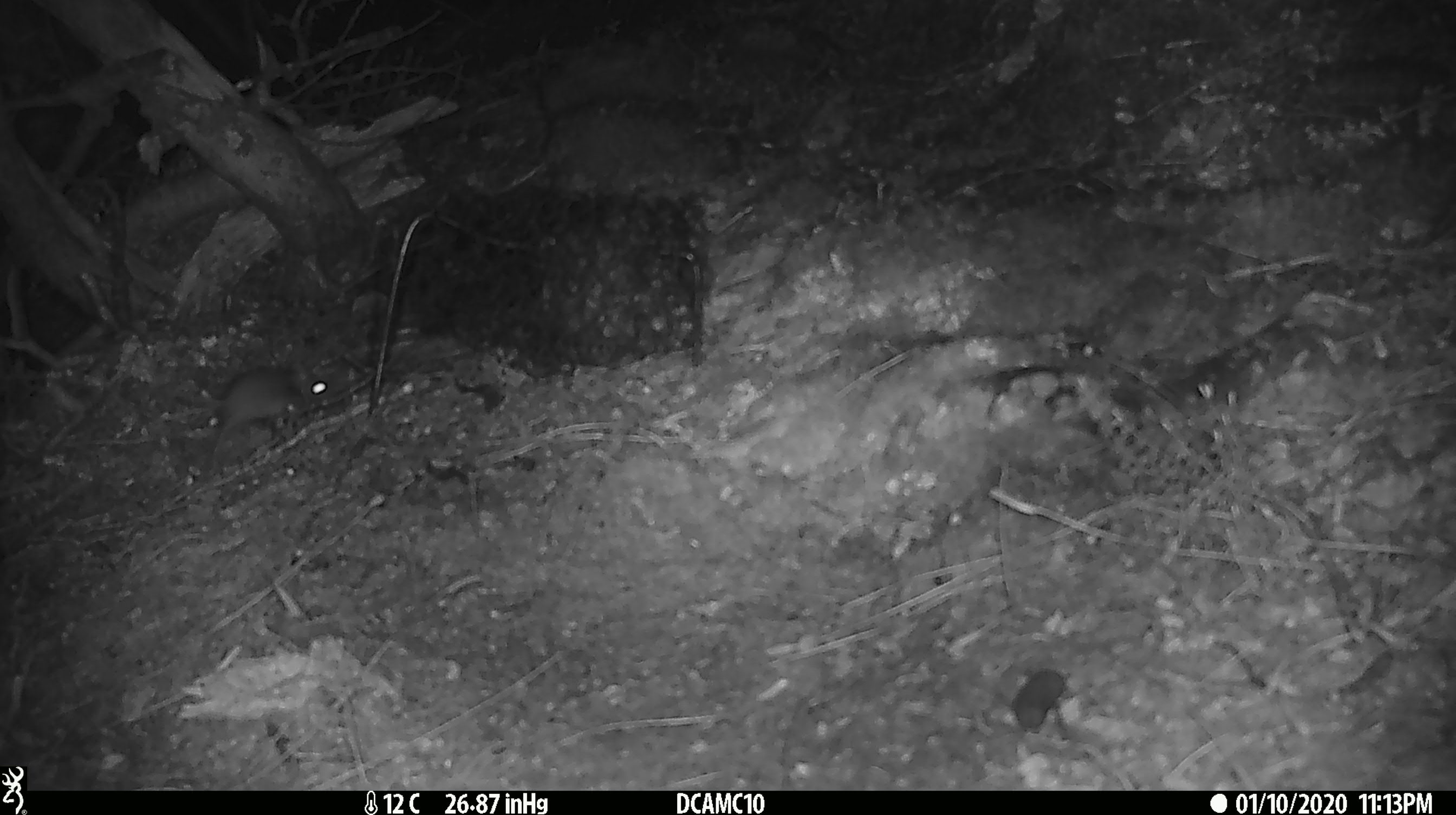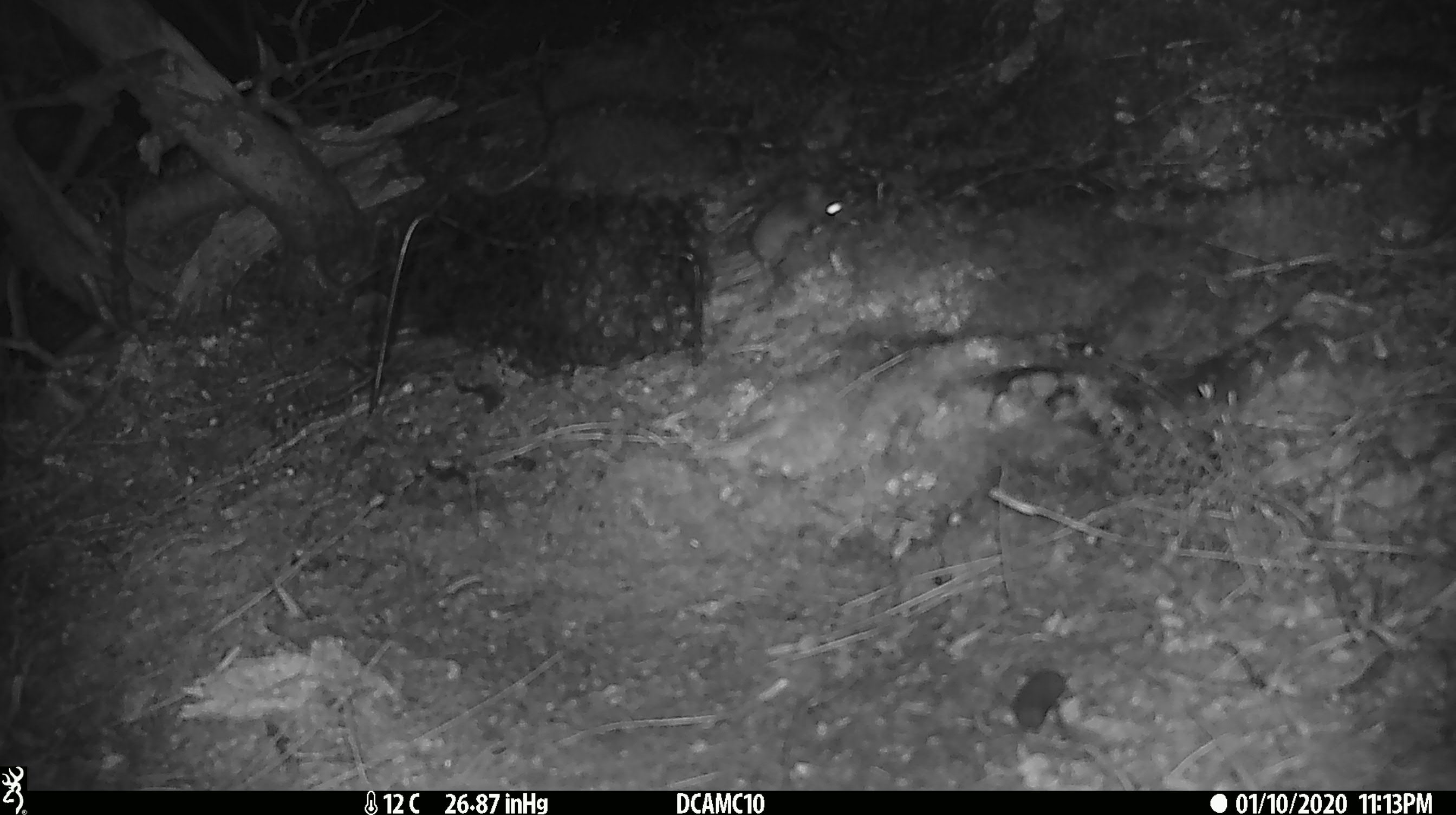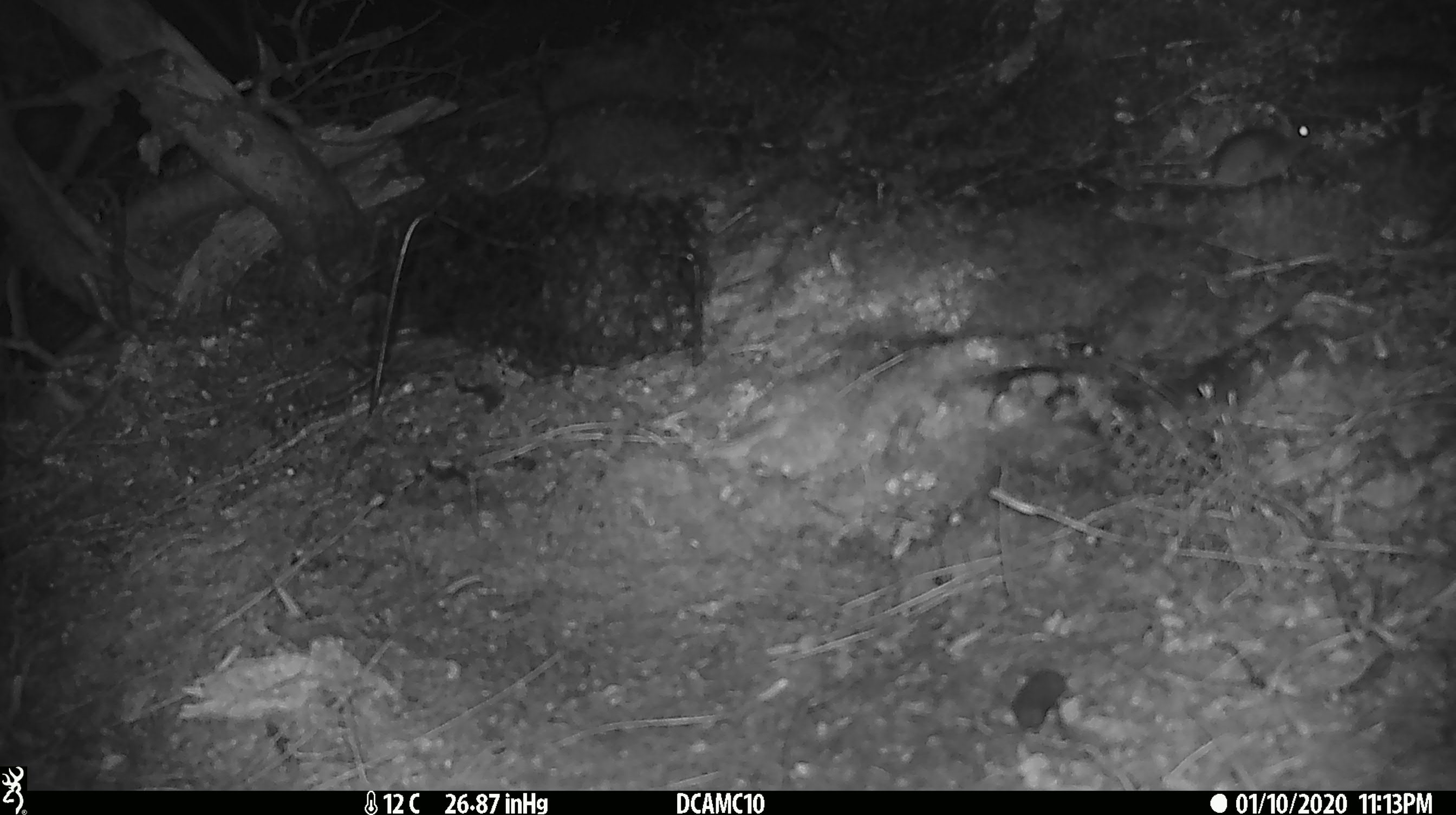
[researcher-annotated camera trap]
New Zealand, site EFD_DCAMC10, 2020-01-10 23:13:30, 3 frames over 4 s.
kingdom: Animalia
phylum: Chordata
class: Mammalia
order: Rodentia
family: Muridae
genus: Mus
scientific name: Mus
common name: mouse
Mouse (Mus).